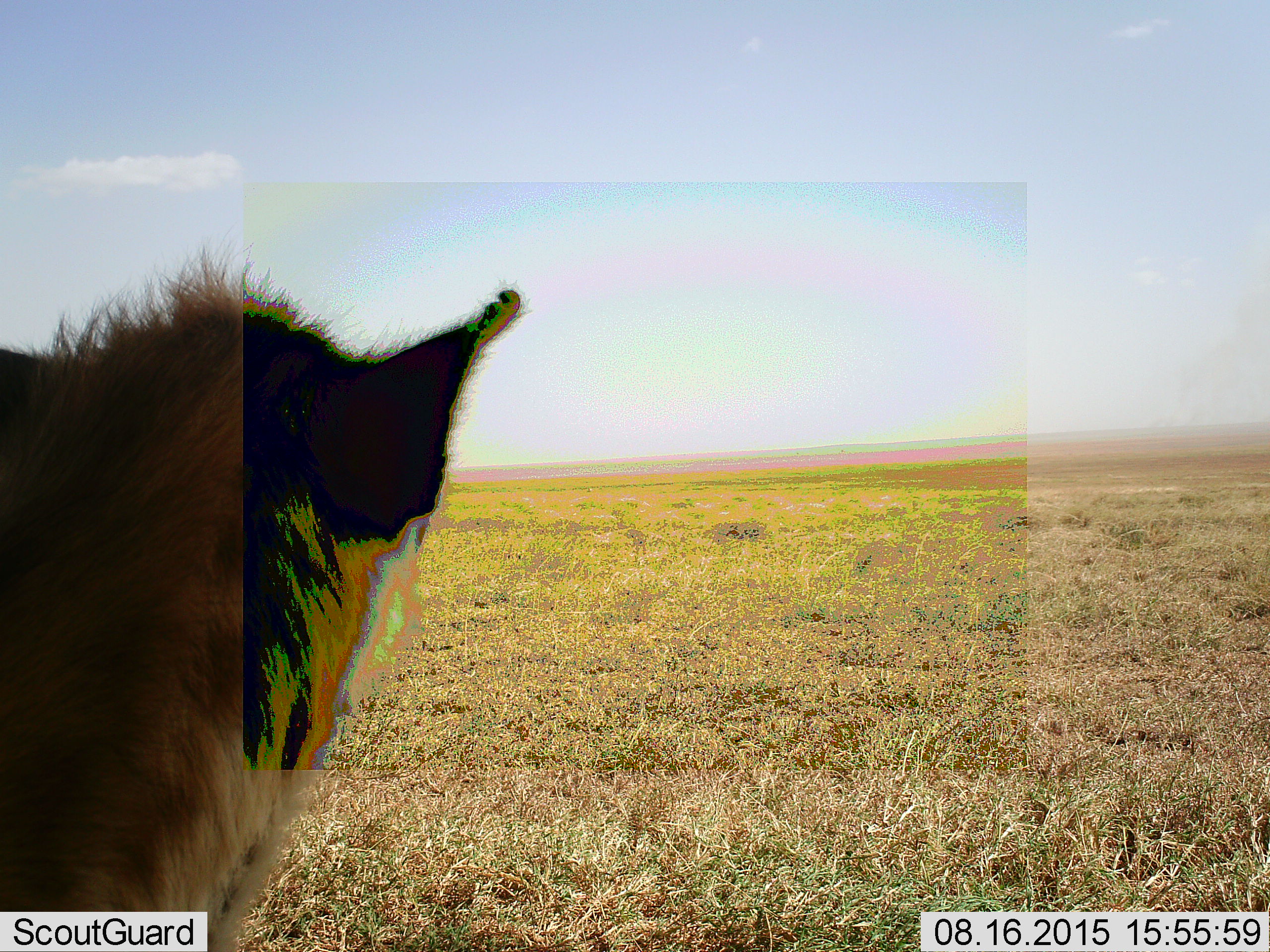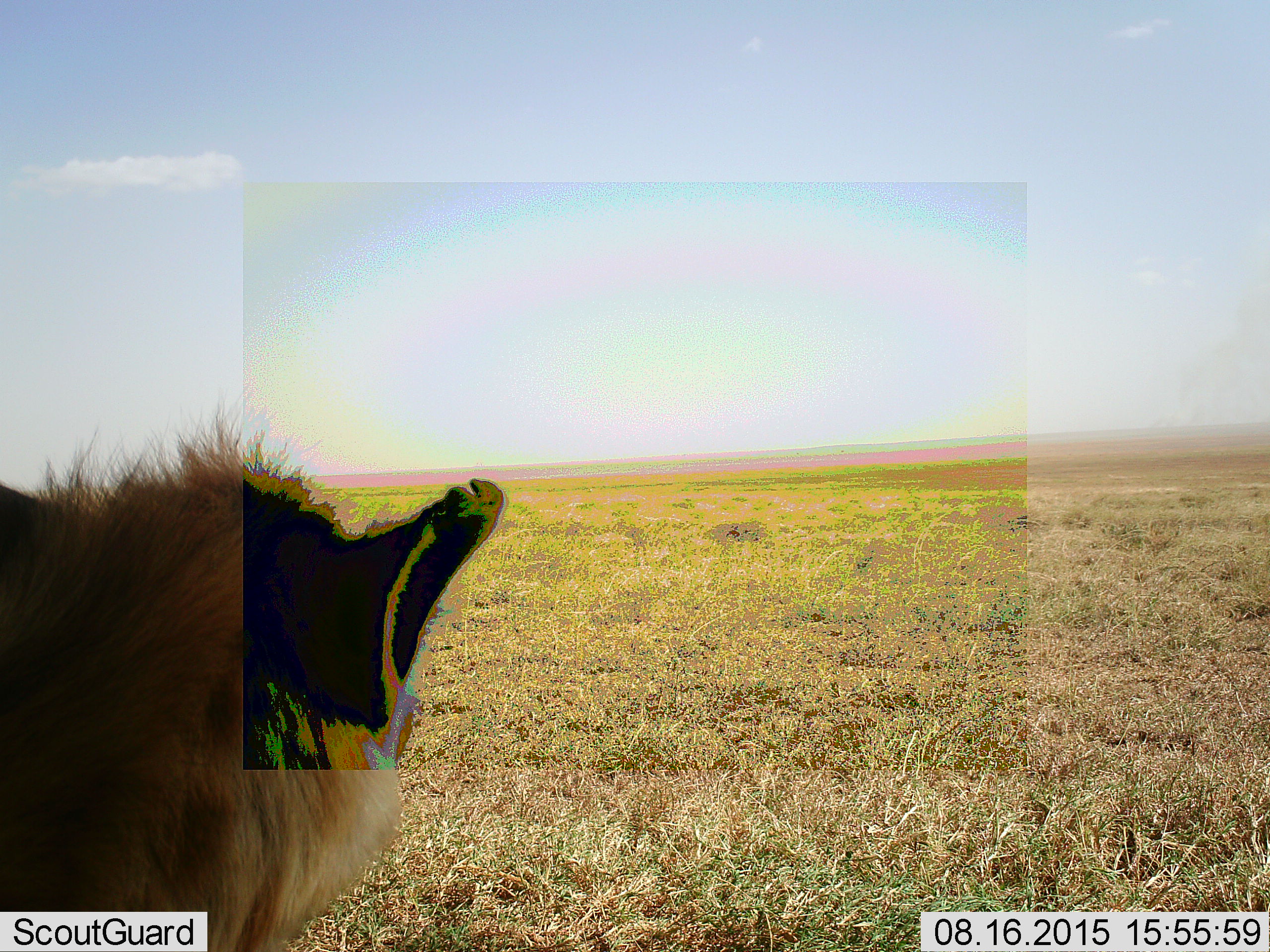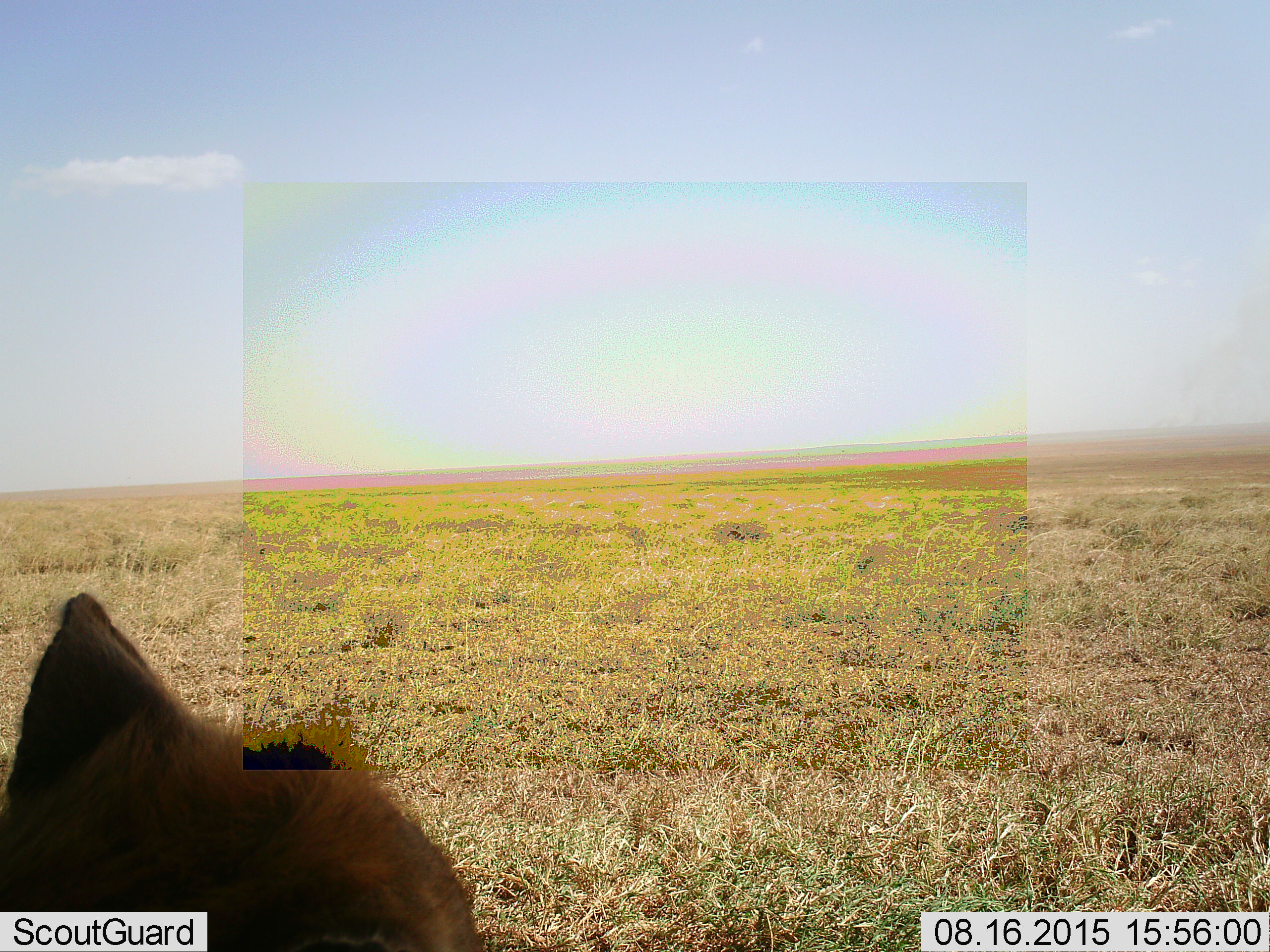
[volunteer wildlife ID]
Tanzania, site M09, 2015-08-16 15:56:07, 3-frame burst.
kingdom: Animalia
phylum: Chordata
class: Mammalia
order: Carnivora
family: Hyaenidae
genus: Crocuta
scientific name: Crocuta crocuta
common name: spotted hyena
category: hyenaspotted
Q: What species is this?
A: Hyenaspotted (spotted hyena) (Crocuta crocuta).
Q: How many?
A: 1.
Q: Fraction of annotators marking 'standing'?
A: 100%.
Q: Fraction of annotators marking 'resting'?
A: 0%.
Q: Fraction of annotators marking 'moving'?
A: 25%.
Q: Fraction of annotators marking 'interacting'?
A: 0%.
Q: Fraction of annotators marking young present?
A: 0%.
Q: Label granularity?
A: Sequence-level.